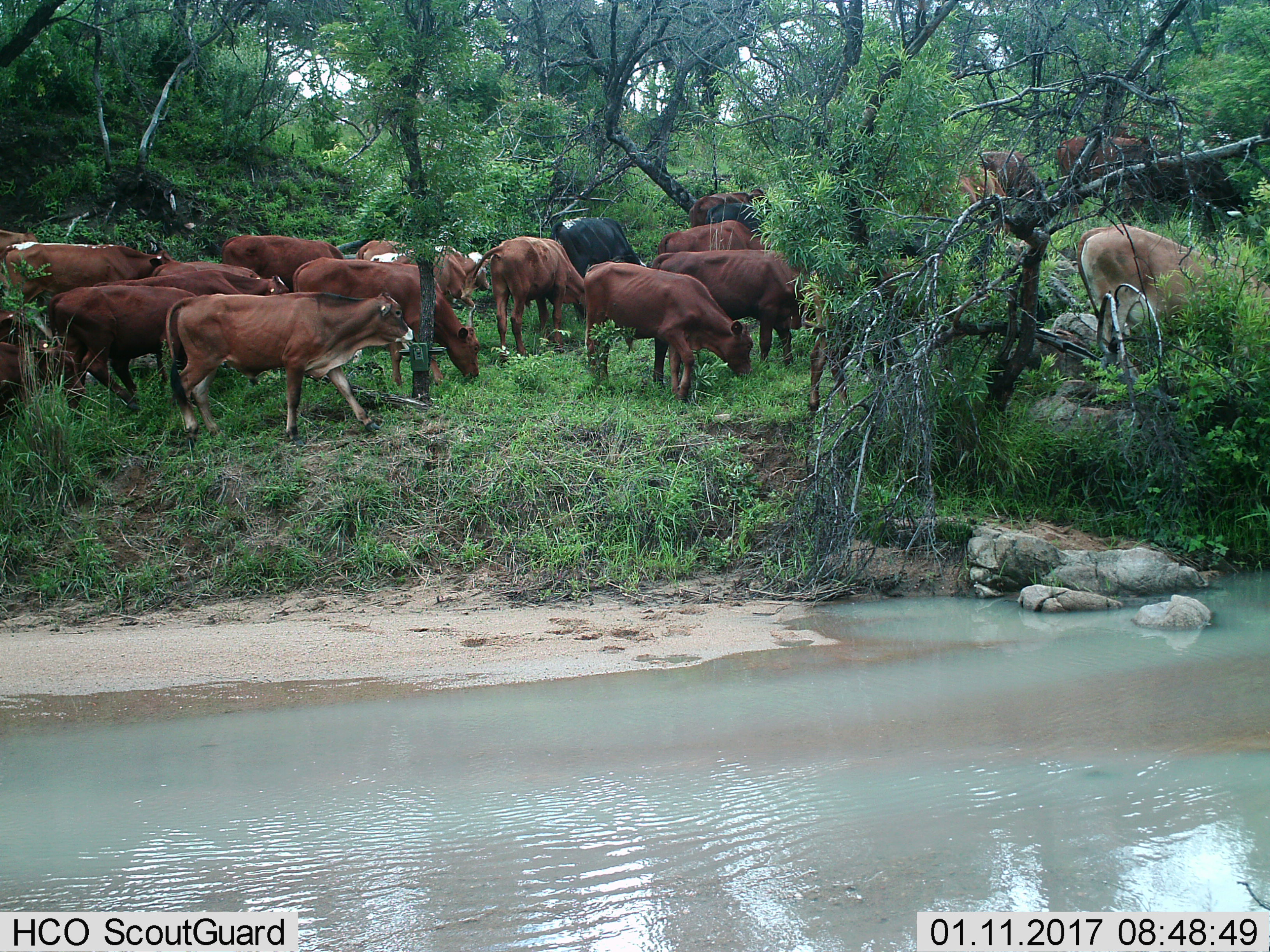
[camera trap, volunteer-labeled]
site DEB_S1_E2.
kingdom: Animalia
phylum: Chordata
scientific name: Vertebrata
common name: domestic animal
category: domesticanimal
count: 11-50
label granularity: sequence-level